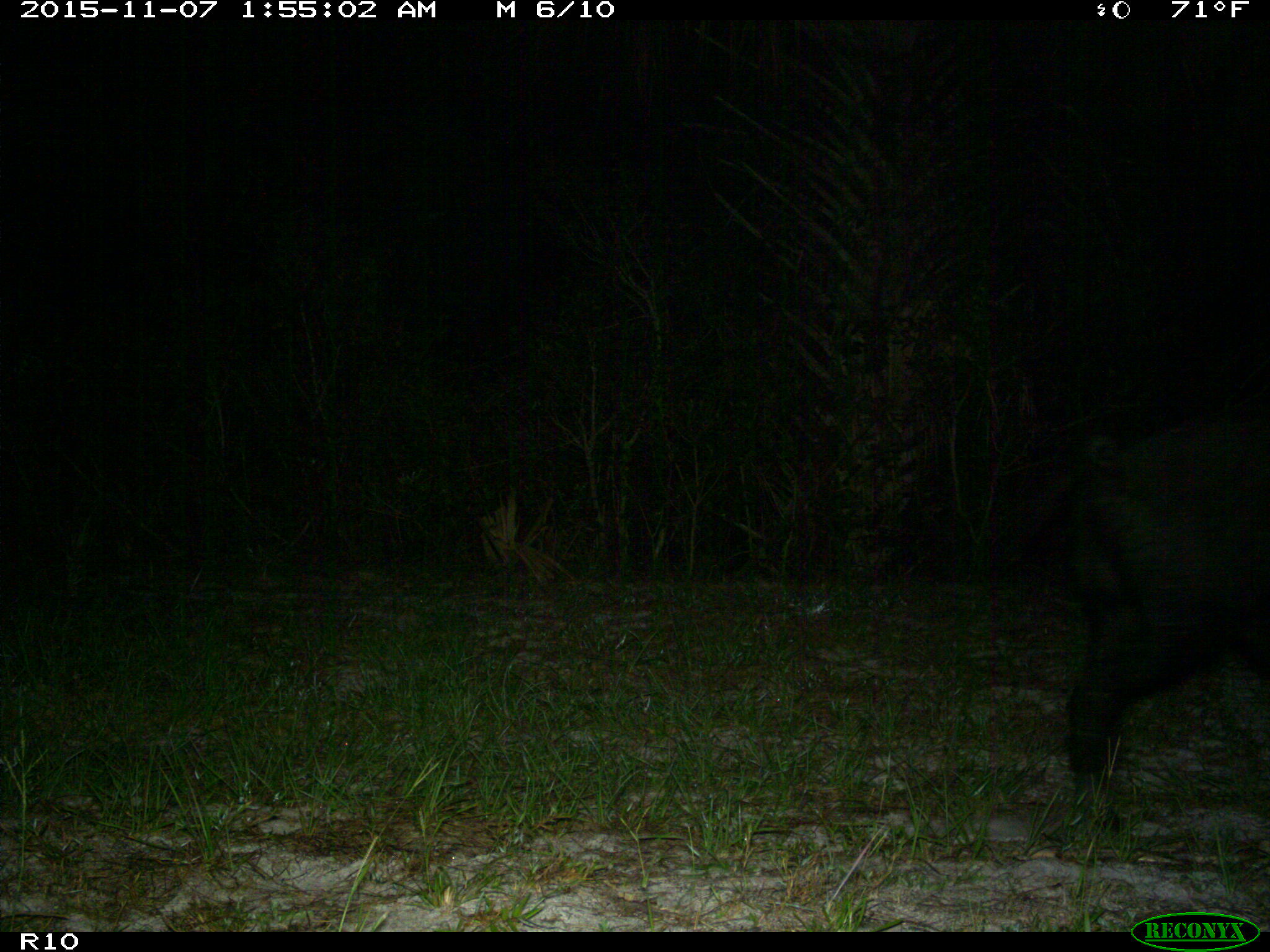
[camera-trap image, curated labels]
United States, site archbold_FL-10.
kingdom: Animalia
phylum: Chordata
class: Mammalia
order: Artiodactyla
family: Suidae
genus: Sus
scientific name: Sus scrofa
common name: wild boar